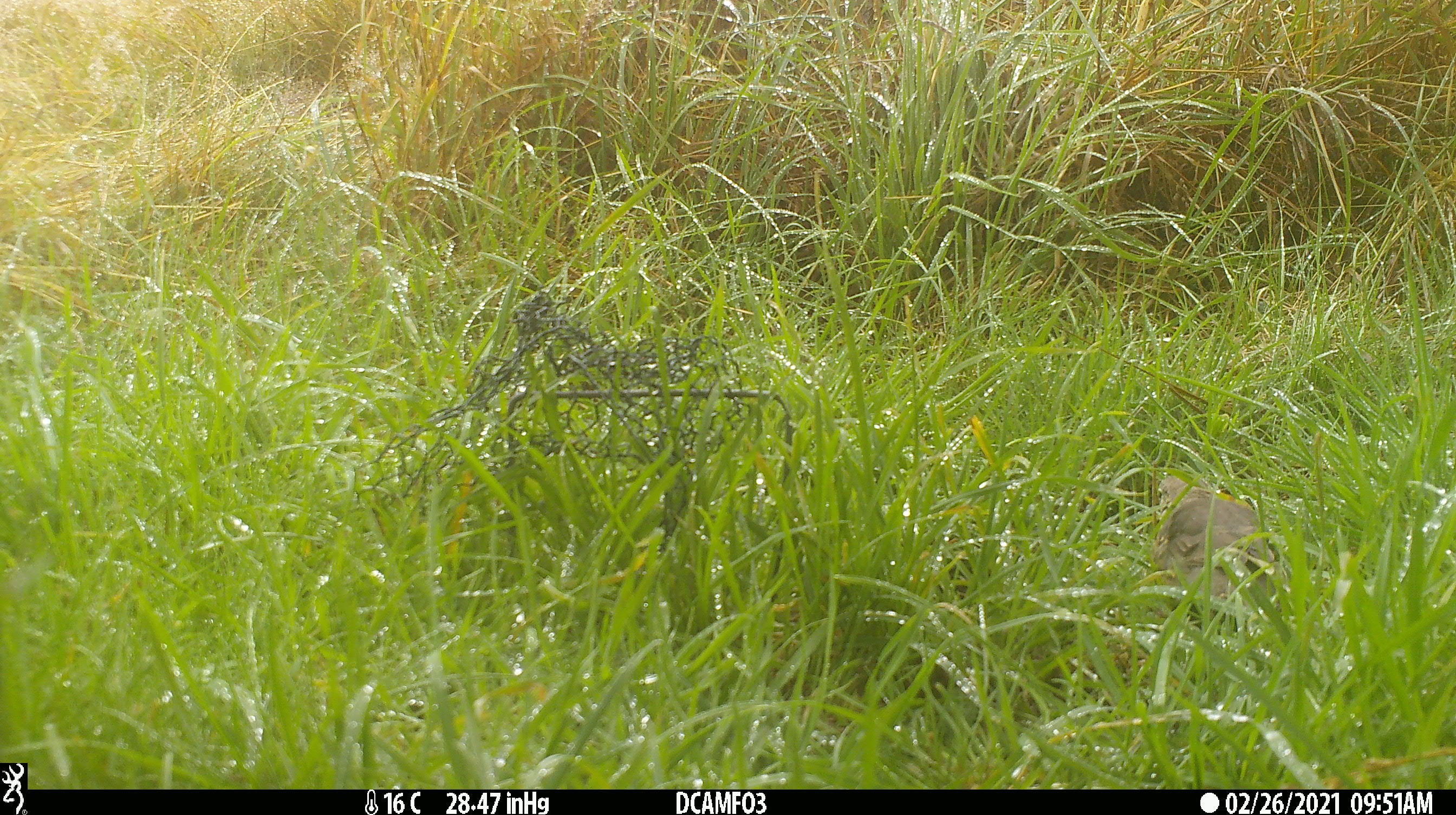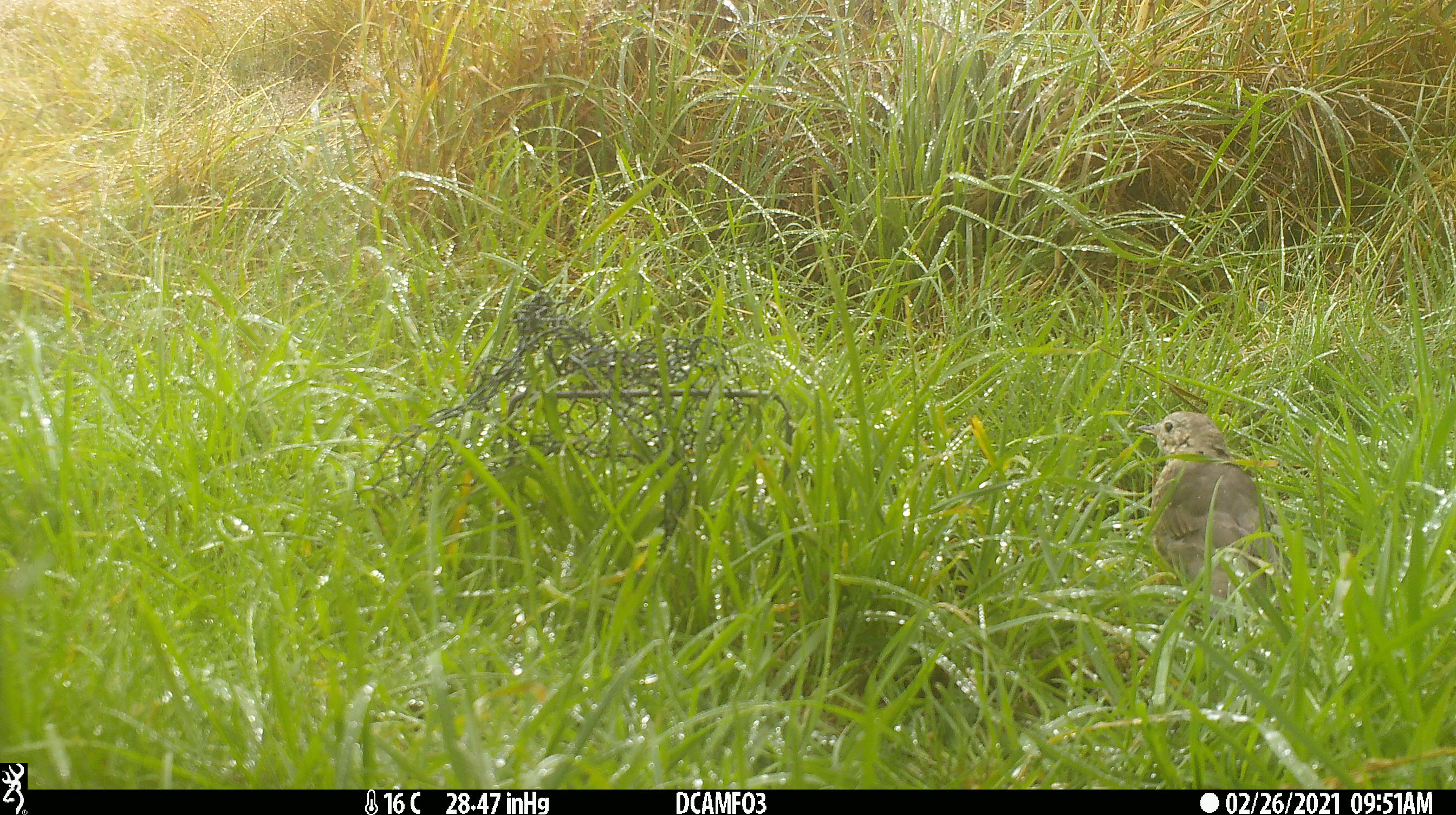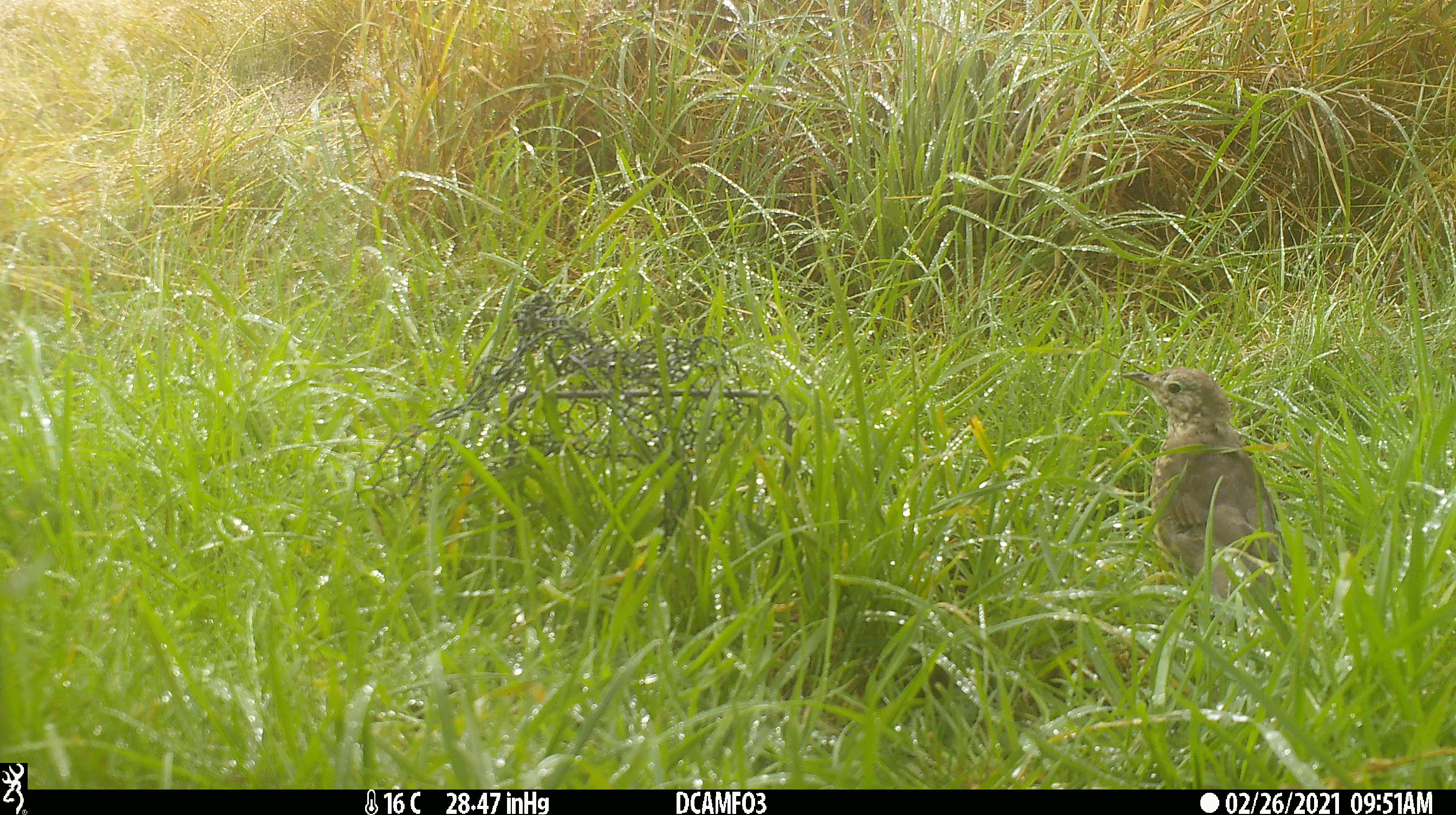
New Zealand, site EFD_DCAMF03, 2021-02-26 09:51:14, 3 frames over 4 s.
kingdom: Animalia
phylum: Chordata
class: Aves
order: Passeriformes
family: Turdidae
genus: Turdus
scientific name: Turdus philomelos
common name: song thrush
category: thrush